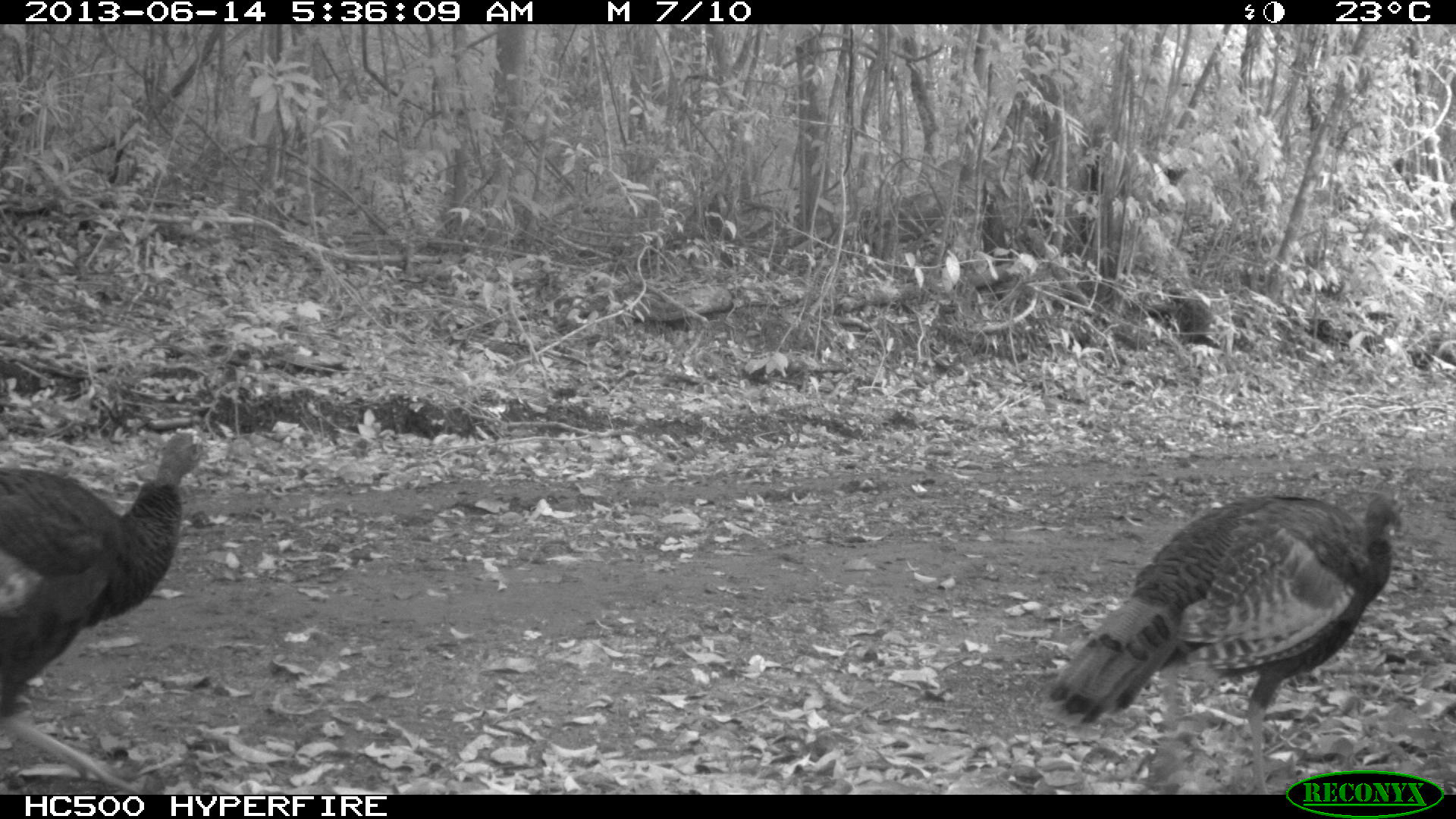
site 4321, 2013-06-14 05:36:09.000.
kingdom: Animalia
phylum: Chordata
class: Aves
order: Galliformes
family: Phasianidae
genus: Meleagris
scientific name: Meleagris ocellata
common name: ocellated turkey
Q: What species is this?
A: Meleagris ocellata (ocellated turkey).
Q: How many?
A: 2.